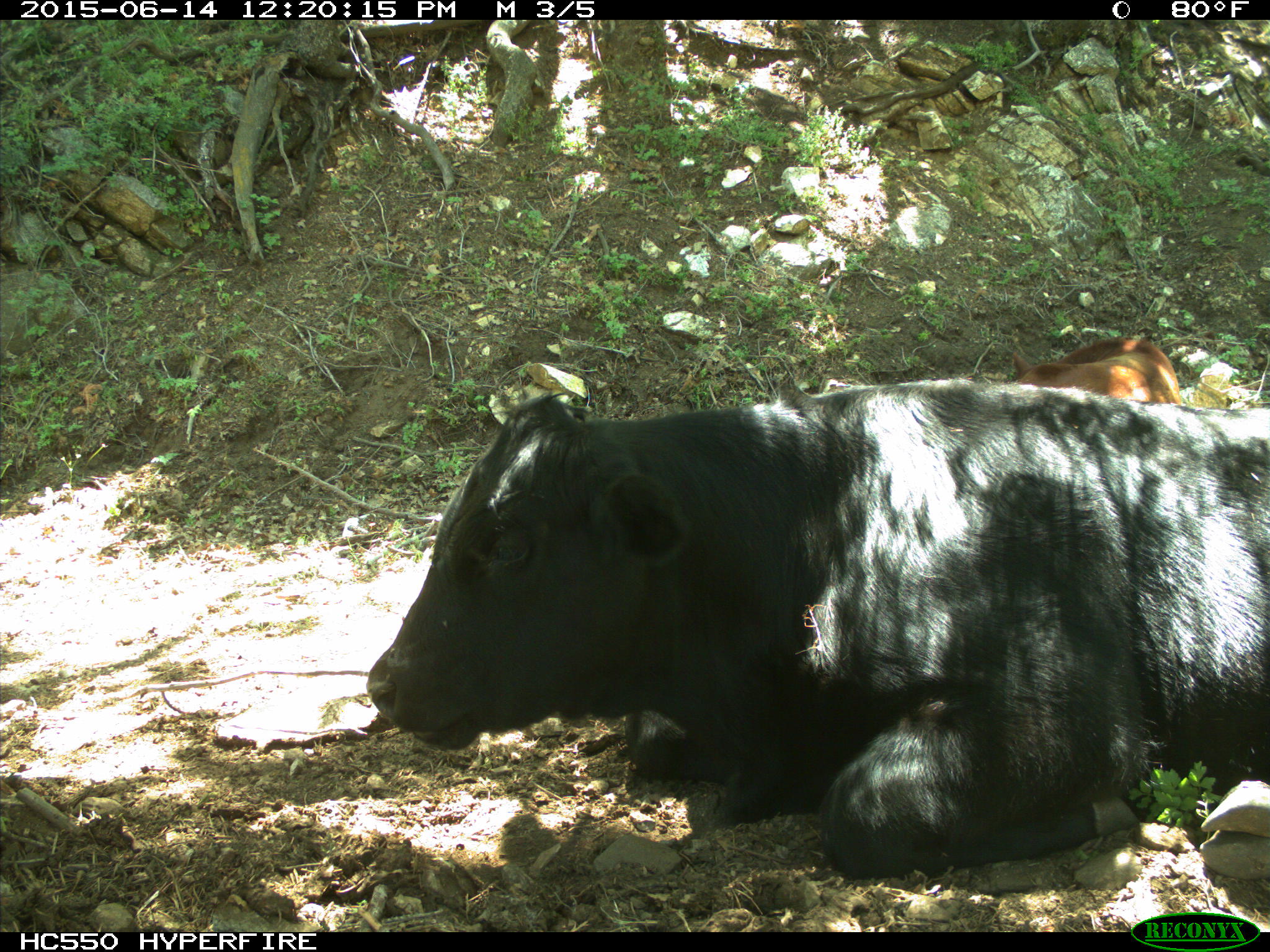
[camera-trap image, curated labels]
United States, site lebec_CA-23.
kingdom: Animalia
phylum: Chordata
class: Mammalia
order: Artiodactyla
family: Bovidae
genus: Bos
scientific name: Bos taurus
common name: domestic cow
Bos taurus (domestic cow).